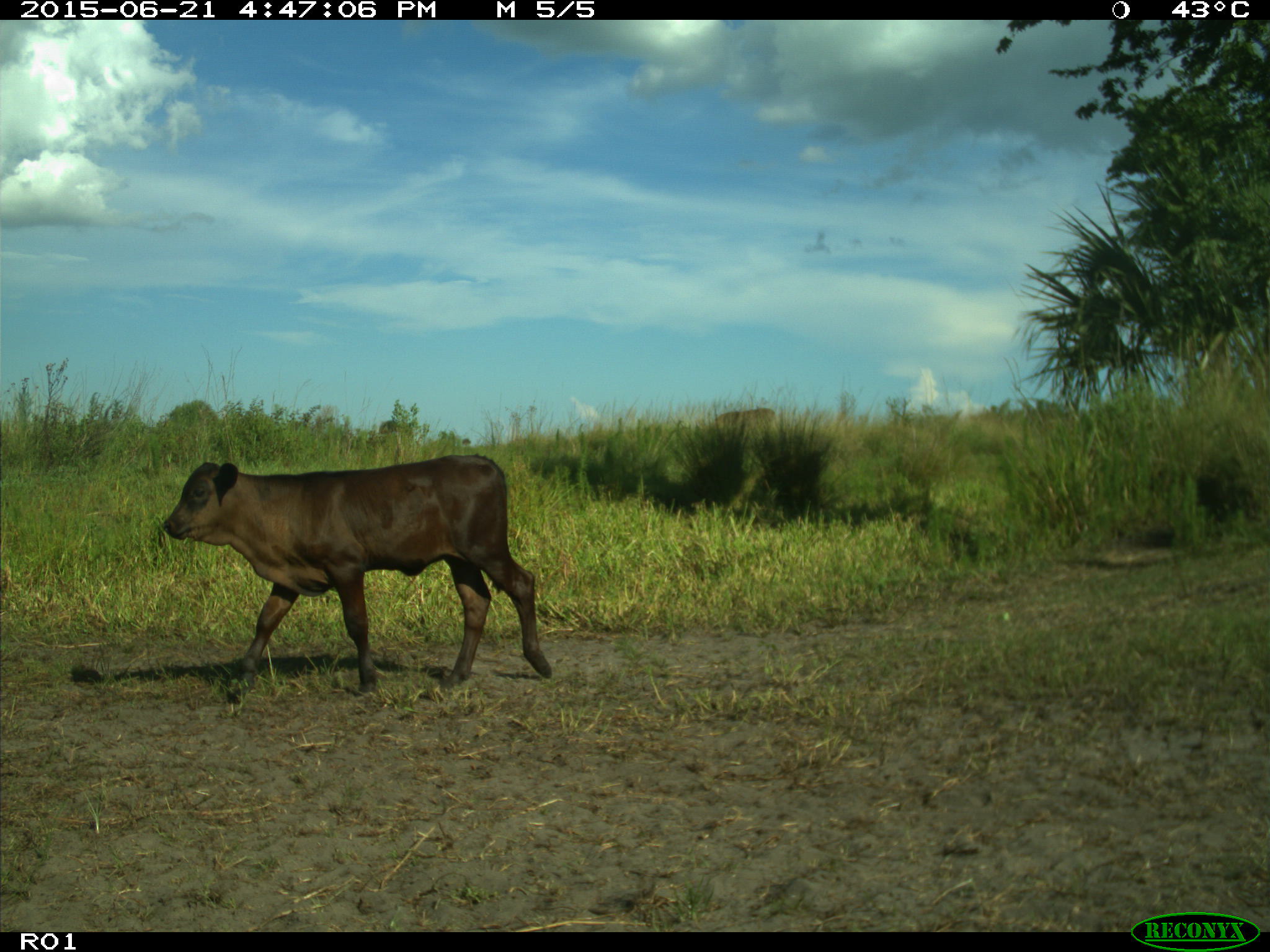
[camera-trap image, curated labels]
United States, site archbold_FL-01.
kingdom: Animalia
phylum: Chordata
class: Mammalia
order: Artiodactyla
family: Bovidae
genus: Bos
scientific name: Bos taurus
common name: domestic cow